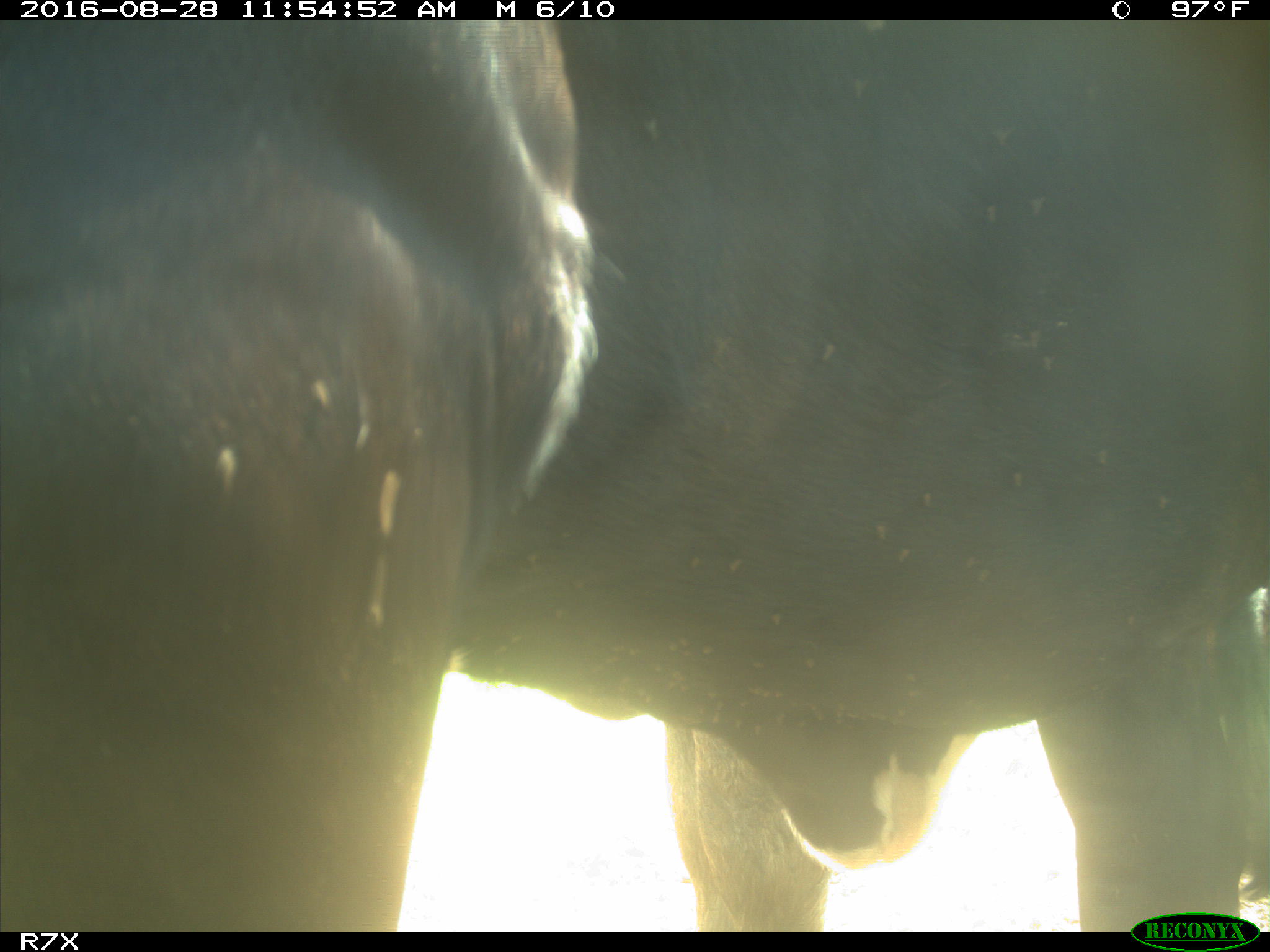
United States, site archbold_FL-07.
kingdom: Animalia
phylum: Chordata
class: Mammalia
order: Artiodactyla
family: Bovidae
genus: Bos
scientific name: Bos taurus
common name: domestic cow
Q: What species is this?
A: Bos taurus (domestic cow).